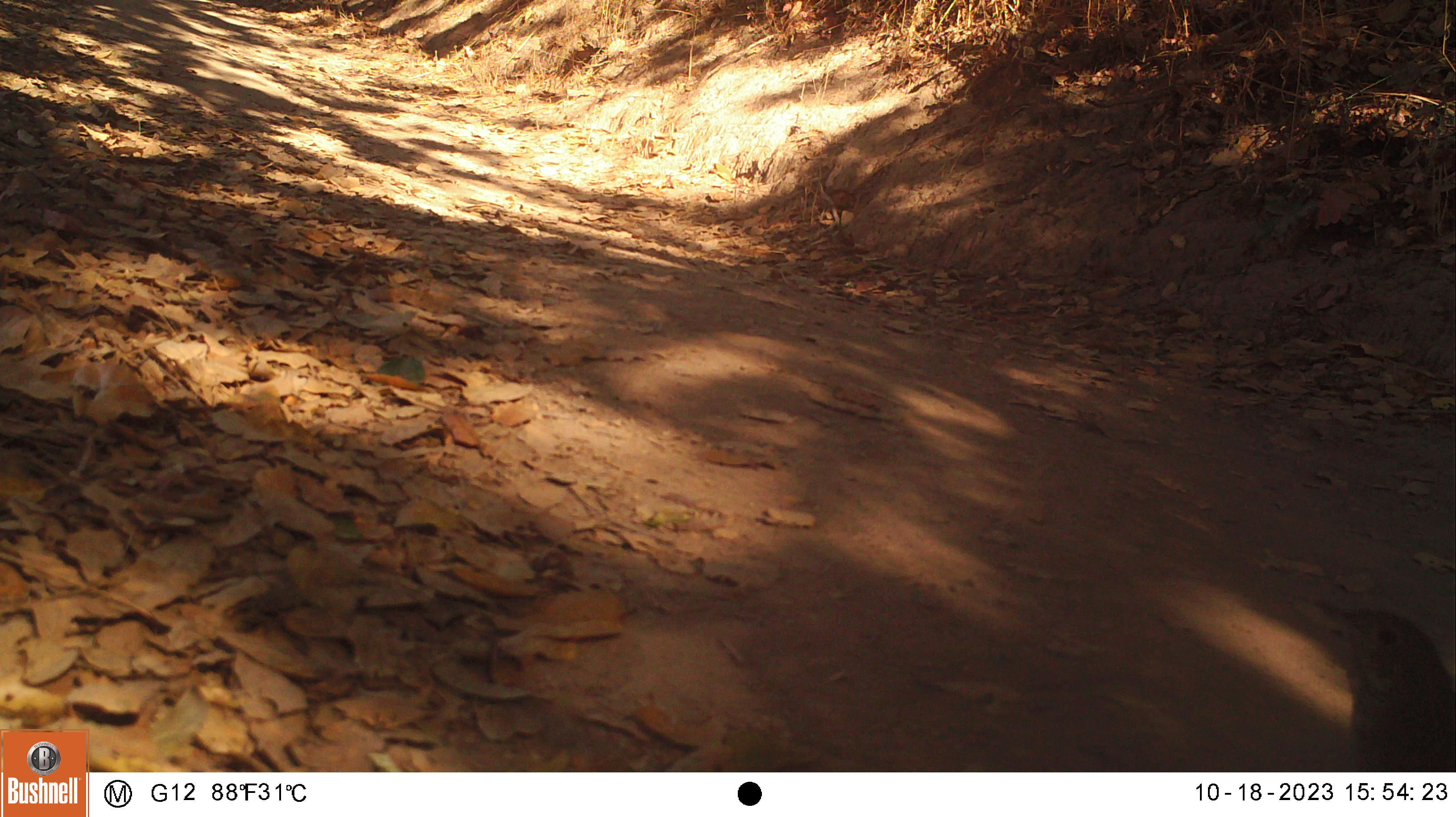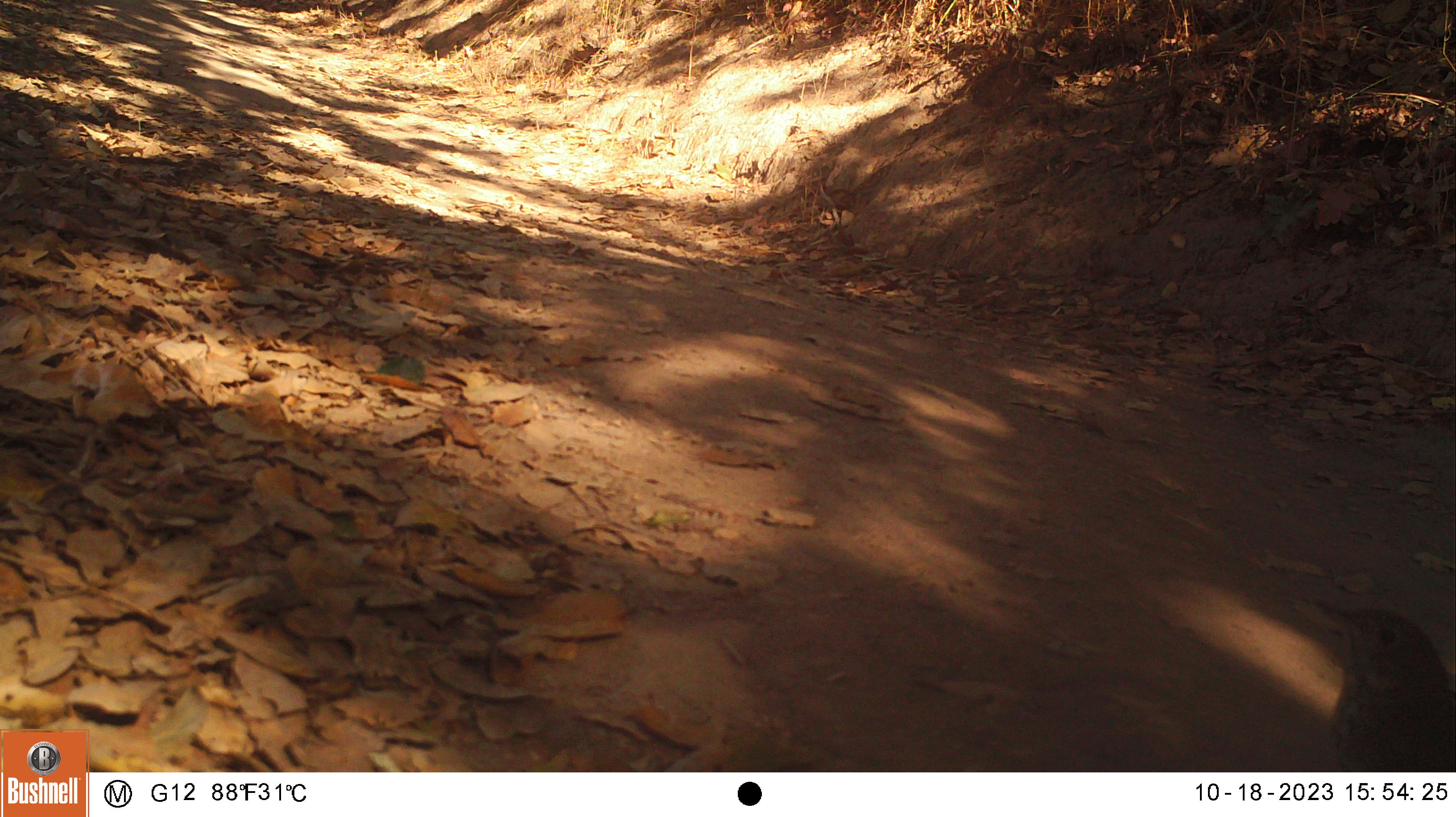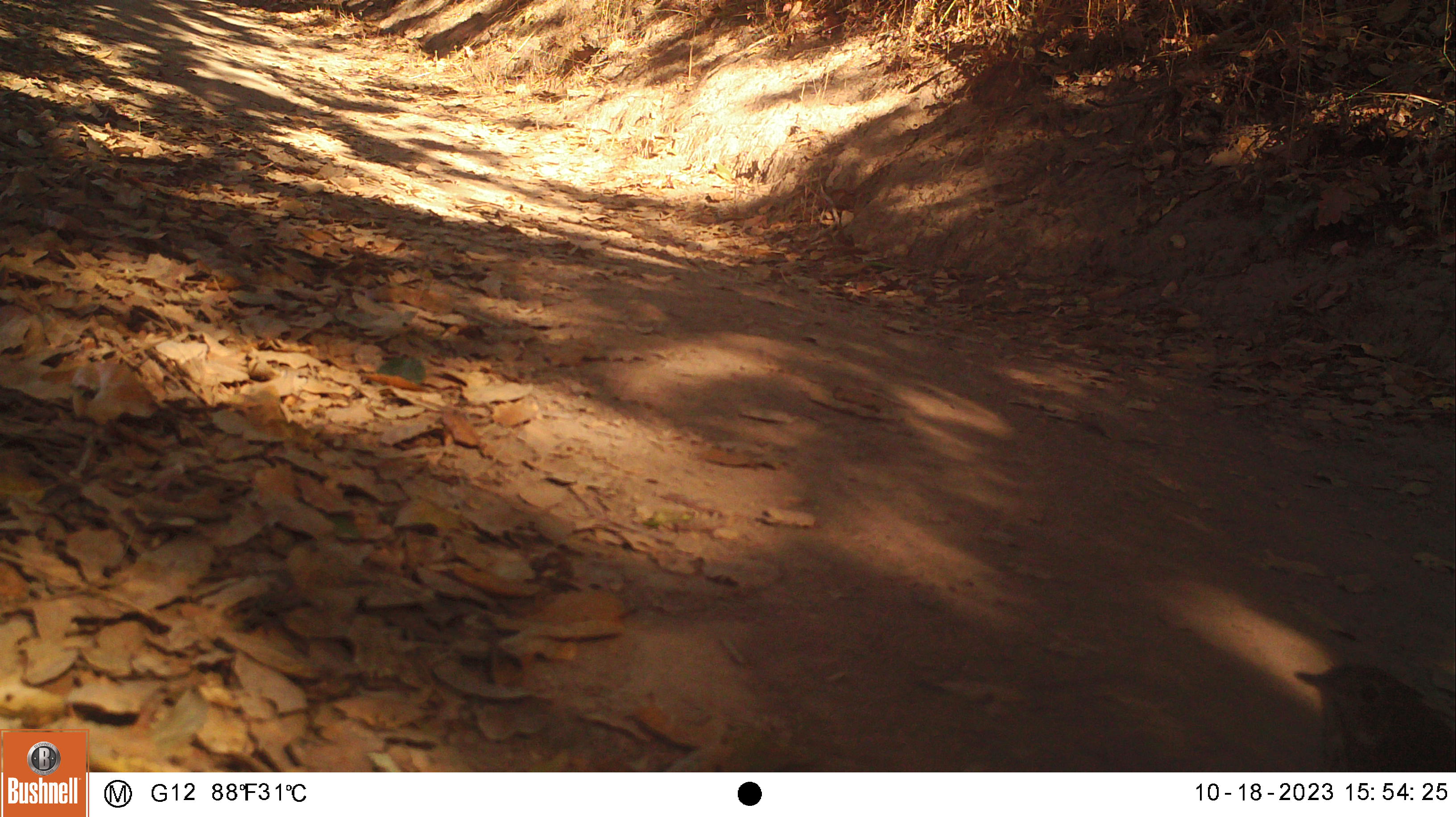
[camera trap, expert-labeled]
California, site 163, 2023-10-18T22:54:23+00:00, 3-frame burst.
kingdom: Animalia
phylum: Chordata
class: Aves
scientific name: Aves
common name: bird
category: unknown bird